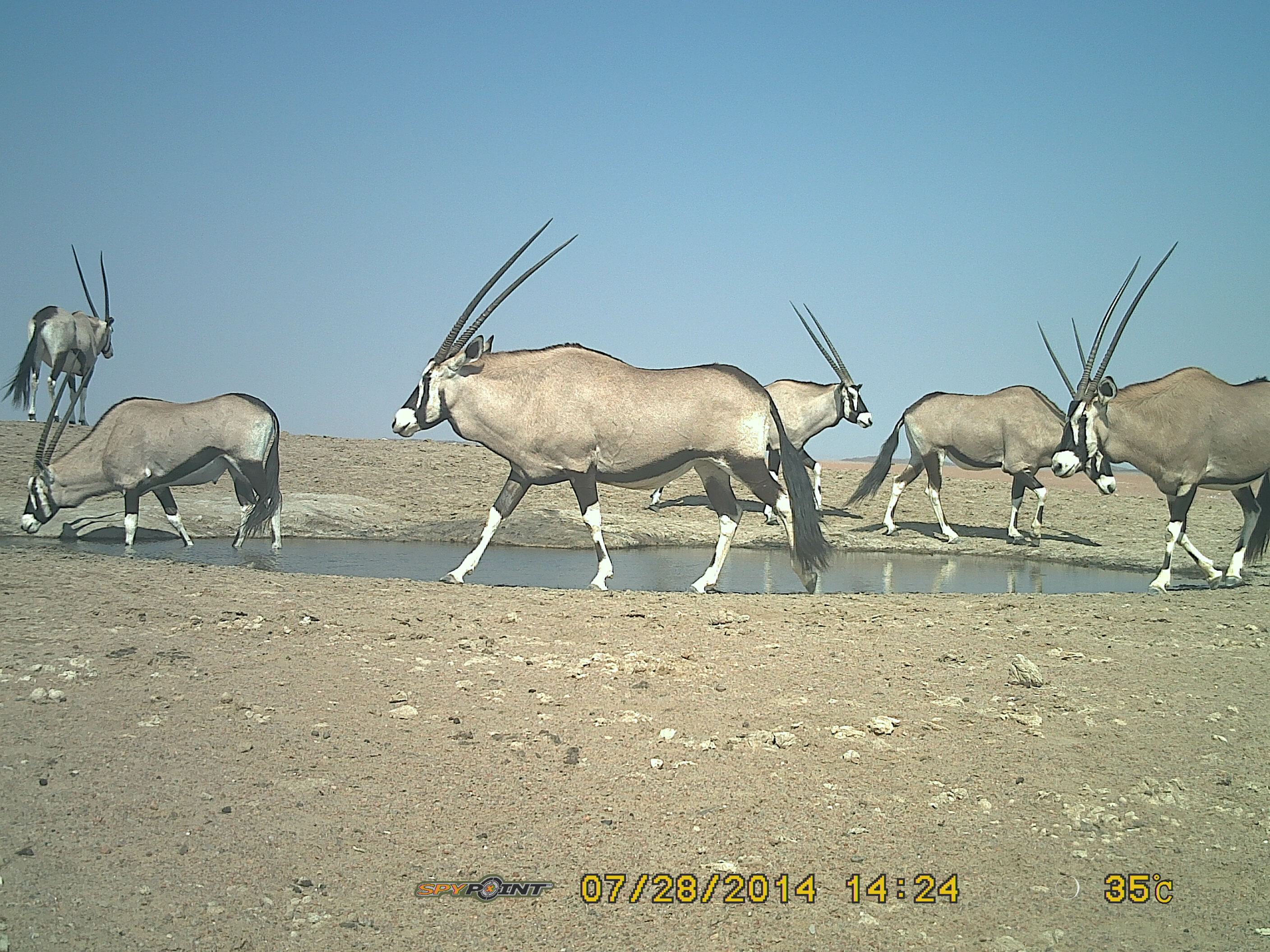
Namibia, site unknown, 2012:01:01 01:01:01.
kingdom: Animalia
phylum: Chordata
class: Mammalia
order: Artiodactyla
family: Bovidae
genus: Oryx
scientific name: Oryx gazella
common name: gemsbok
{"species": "Oryx gazella (gemsbok)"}